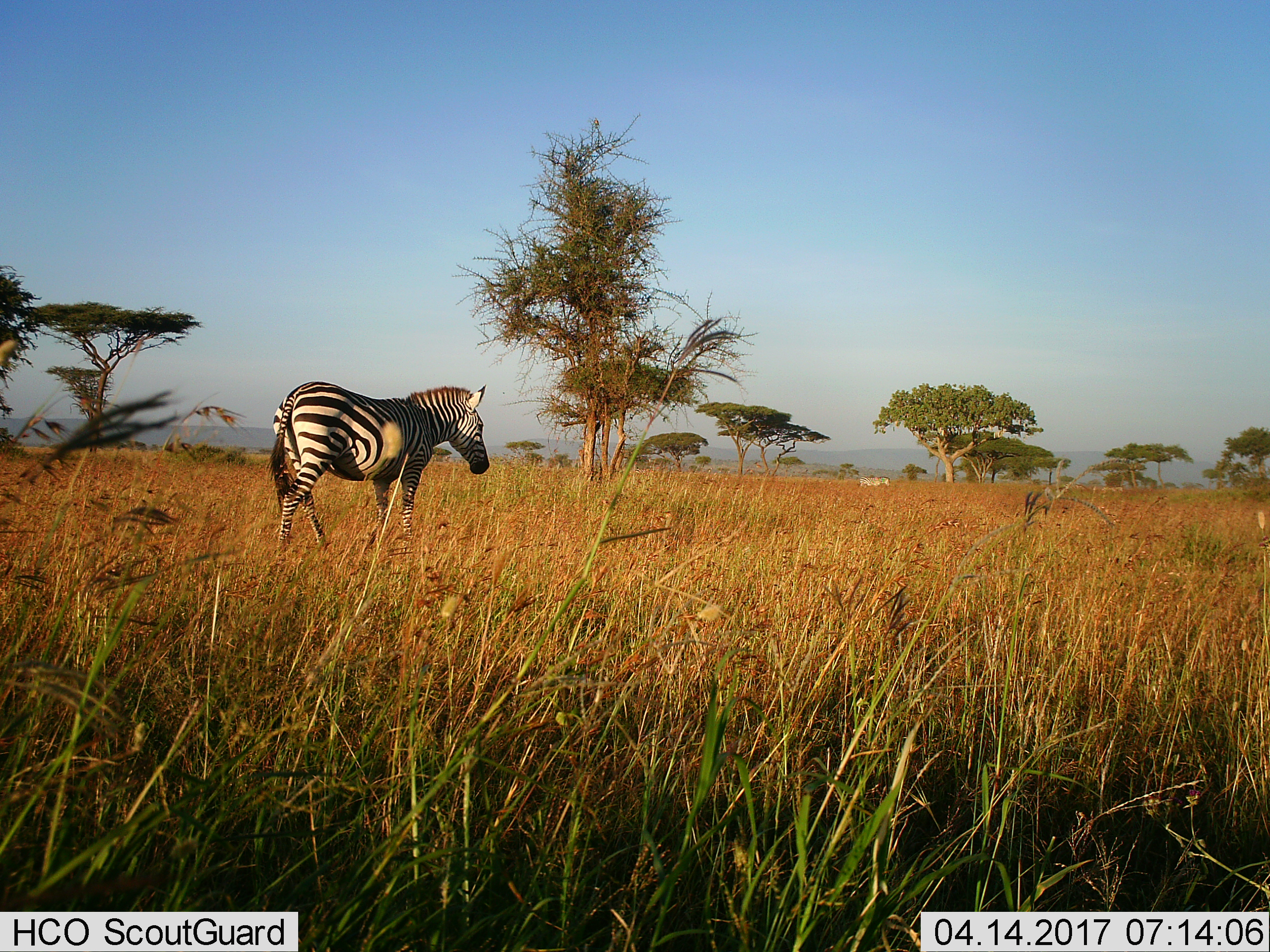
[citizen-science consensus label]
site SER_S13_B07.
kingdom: Animalia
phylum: Chordata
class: Mammalia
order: Perissodactyla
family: Equidae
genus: Equus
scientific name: Equus quagga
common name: plains zebra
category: zebraplains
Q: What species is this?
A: Zebraplains (plains zebra) (Equus quagga).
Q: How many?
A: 2.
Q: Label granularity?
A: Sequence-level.